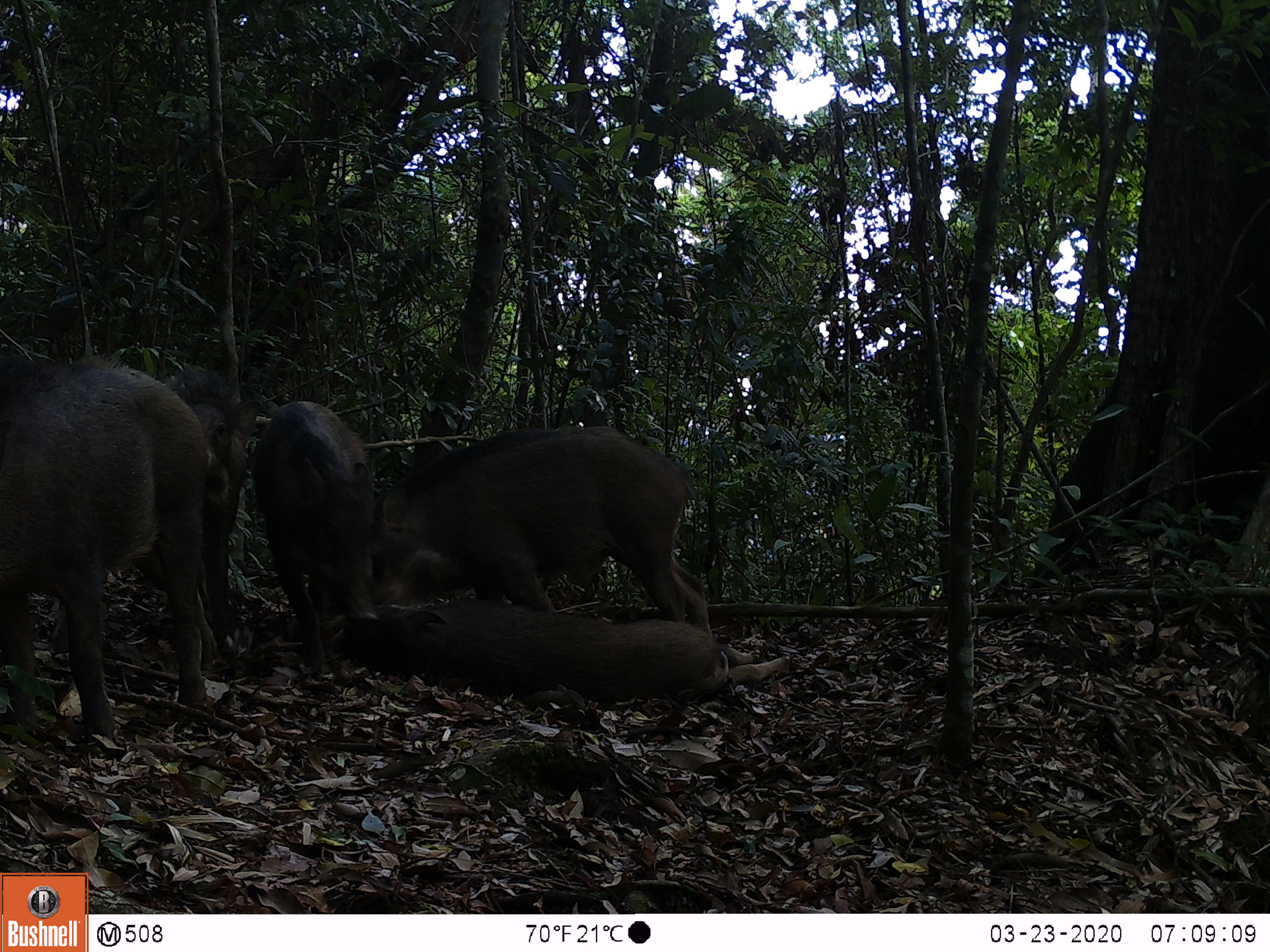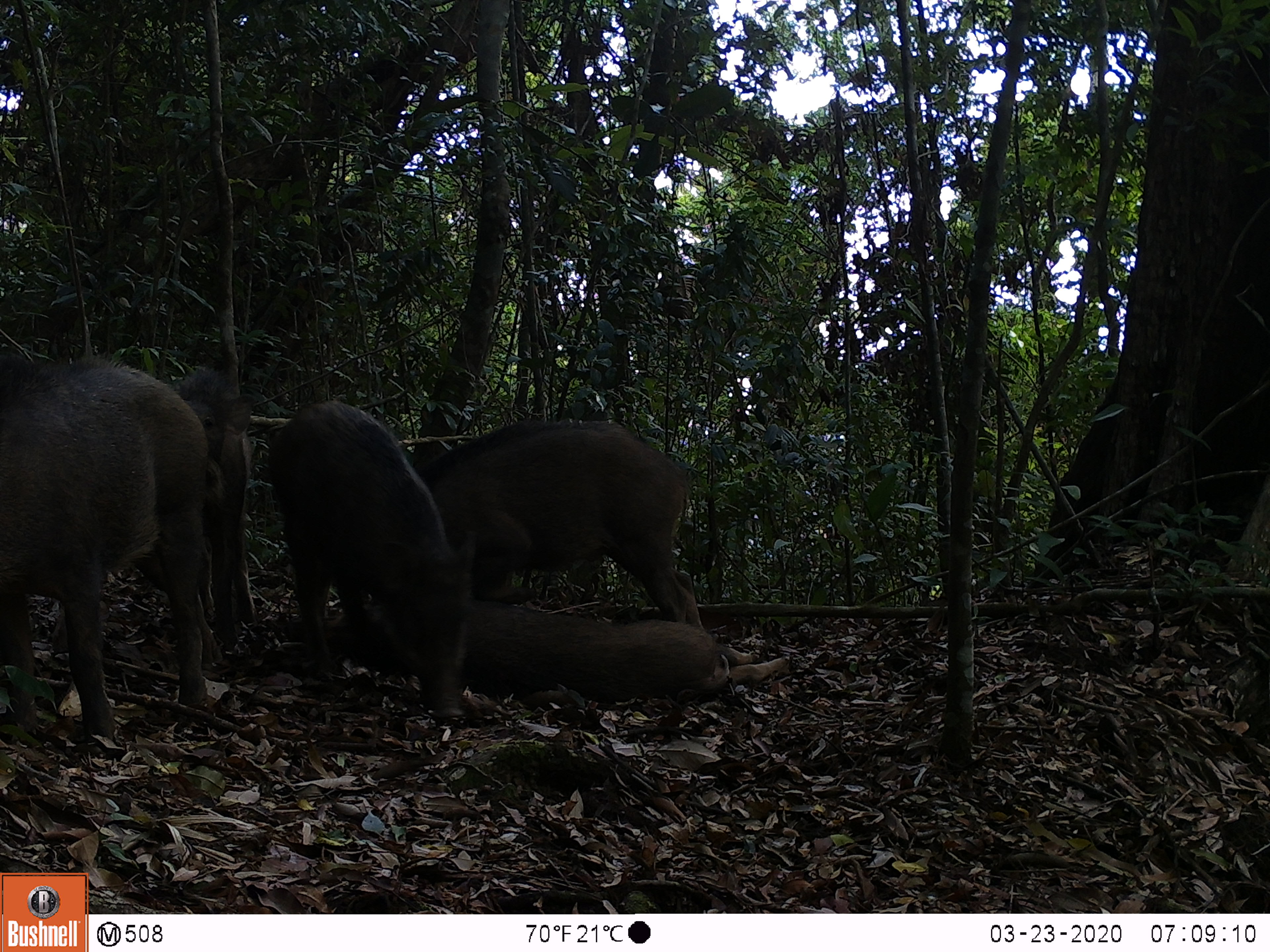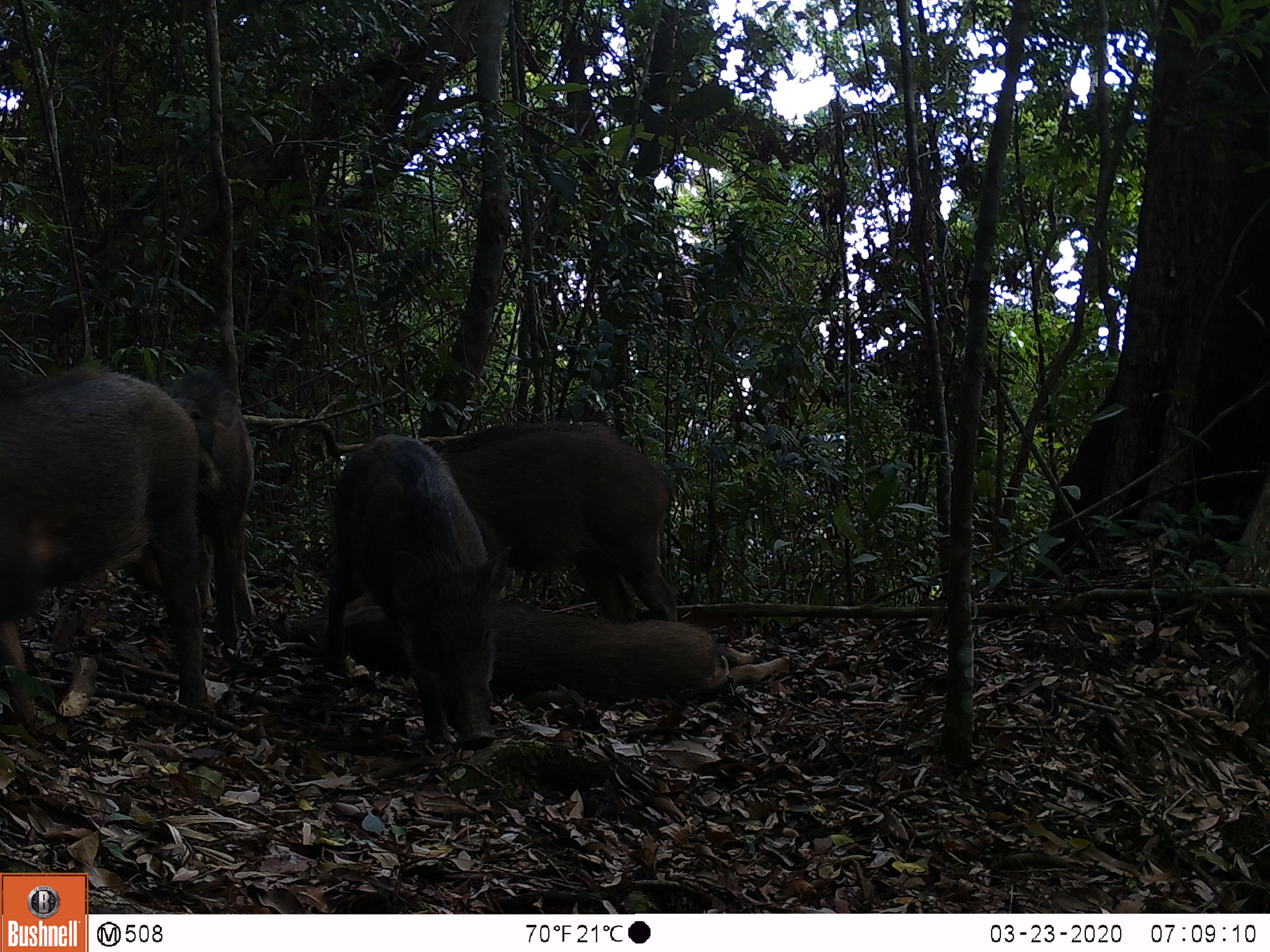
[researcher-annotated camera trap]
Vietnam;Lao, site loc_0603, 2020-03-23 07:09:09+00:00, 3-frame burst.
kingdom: Animalia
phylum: Chordata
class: Mammalia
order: Artiodactyla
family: Suidae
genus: Sus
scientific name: Sus scrofa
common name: eurasian wild pig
Eurasian wild pig (Sus scrofa). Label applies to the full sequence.